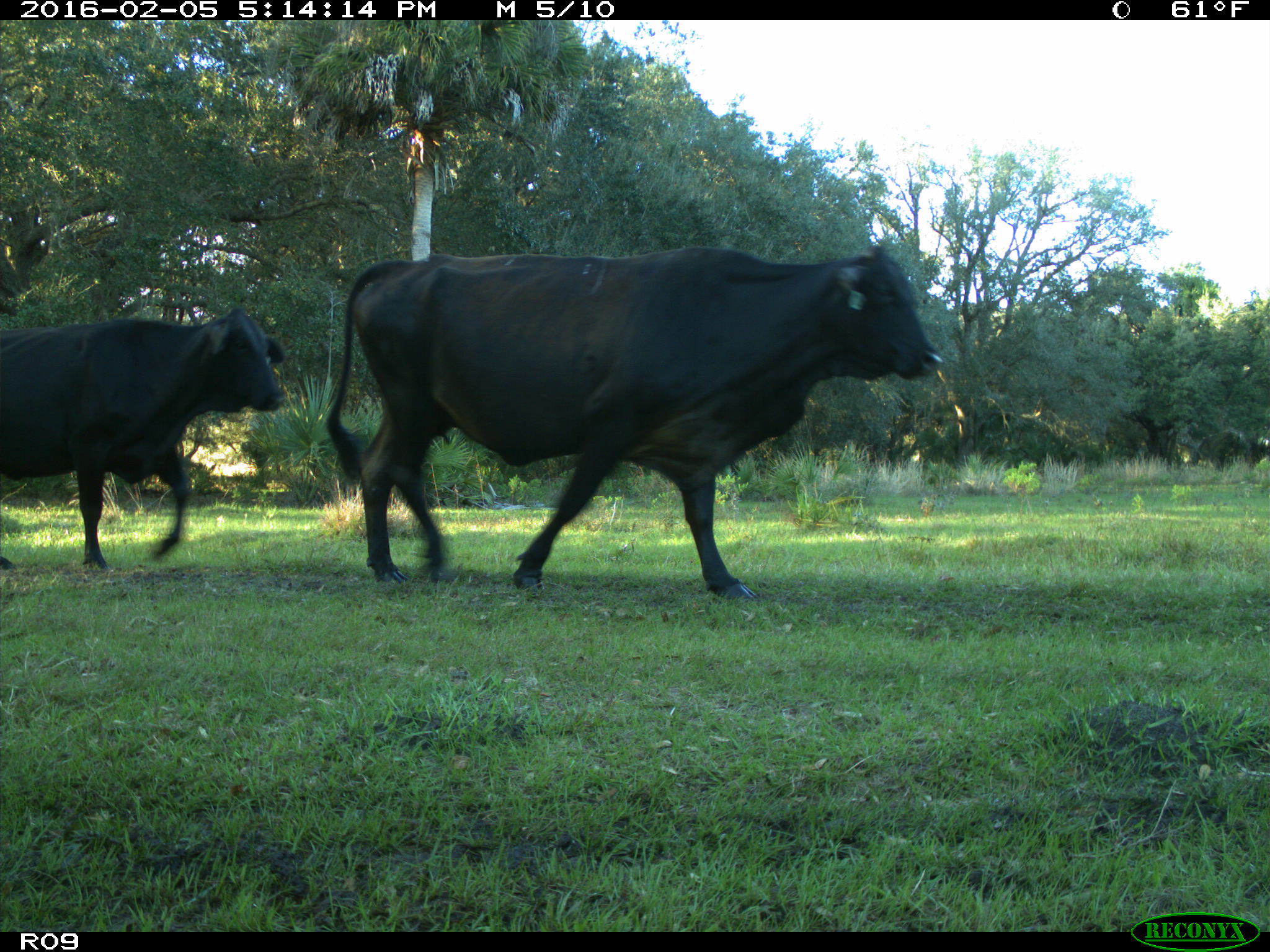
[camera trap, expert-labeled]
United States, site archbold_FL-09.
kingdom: Animalia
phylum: Chordata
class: Mammalia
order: Artiodactyla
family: Bovidae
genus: Bos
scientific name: Bos taurus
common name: domestic cow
Bos taurus (domestic cow).